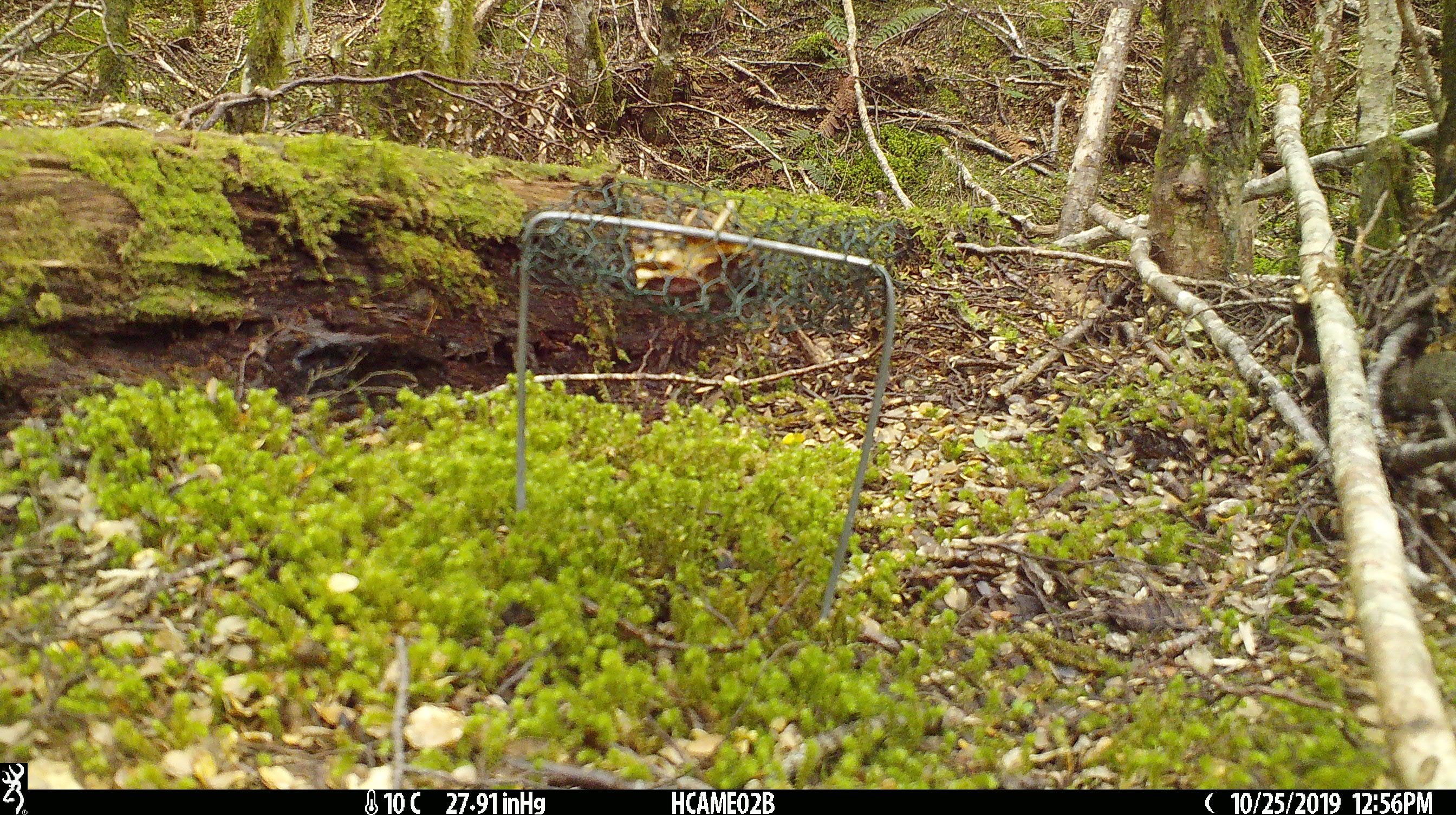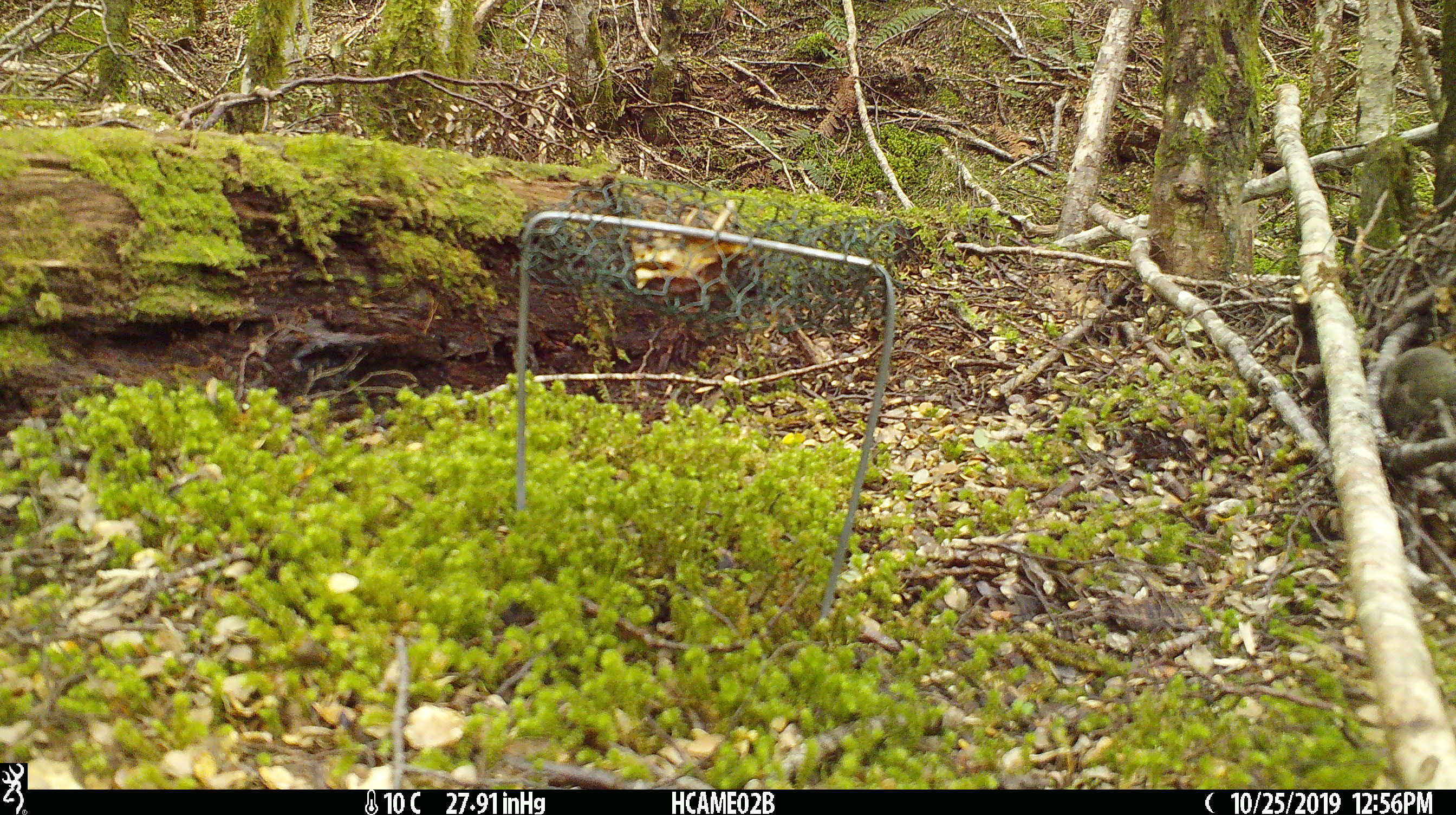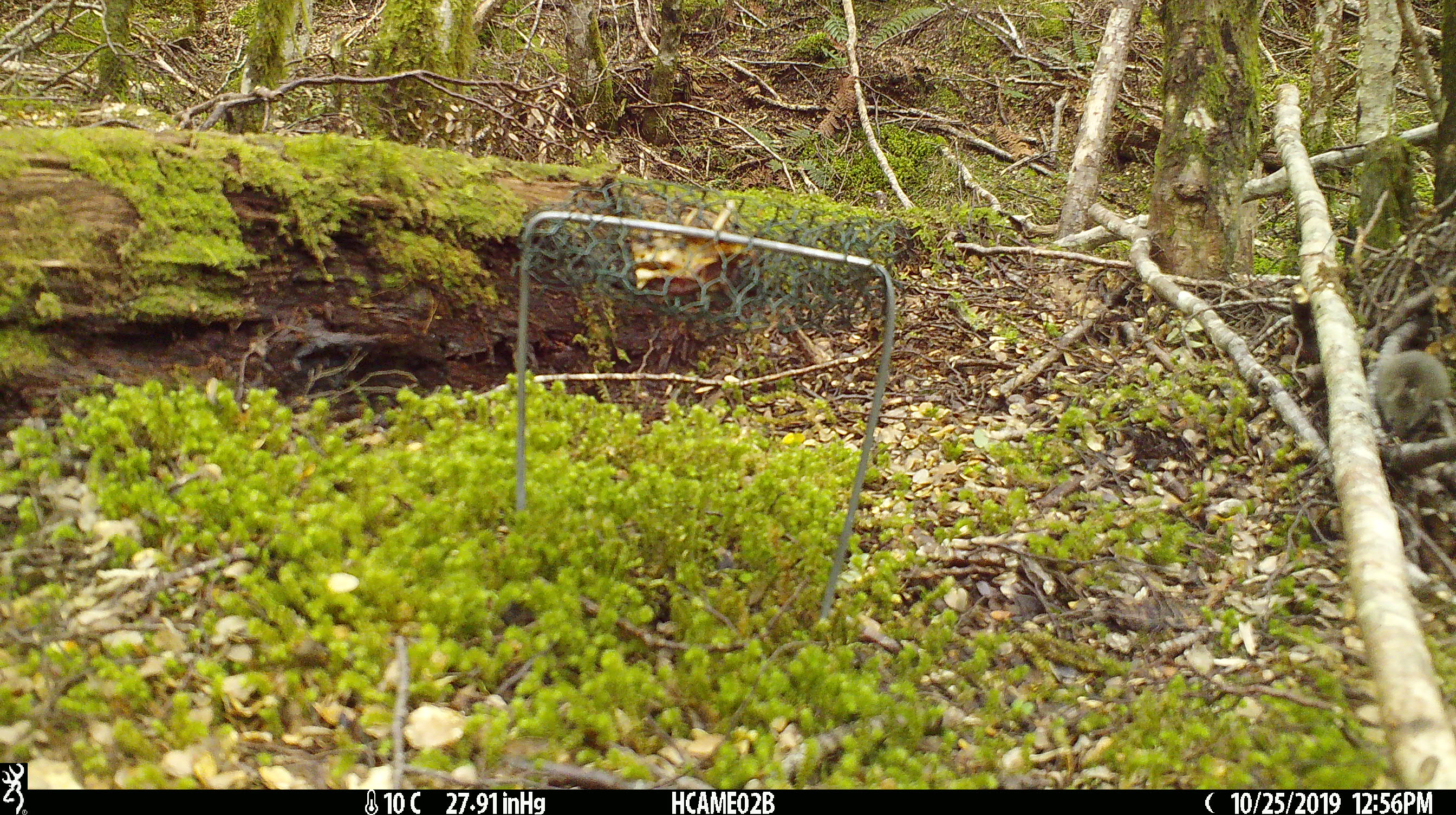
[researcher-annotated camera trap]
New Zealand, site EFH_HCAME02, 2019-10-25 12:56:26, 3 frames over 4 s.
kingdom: Animalia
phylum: Chordata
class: Mammalia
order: Rodentia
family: Muridae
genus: Mus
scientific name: Mus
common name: mouse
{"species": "mouse (Mus)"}